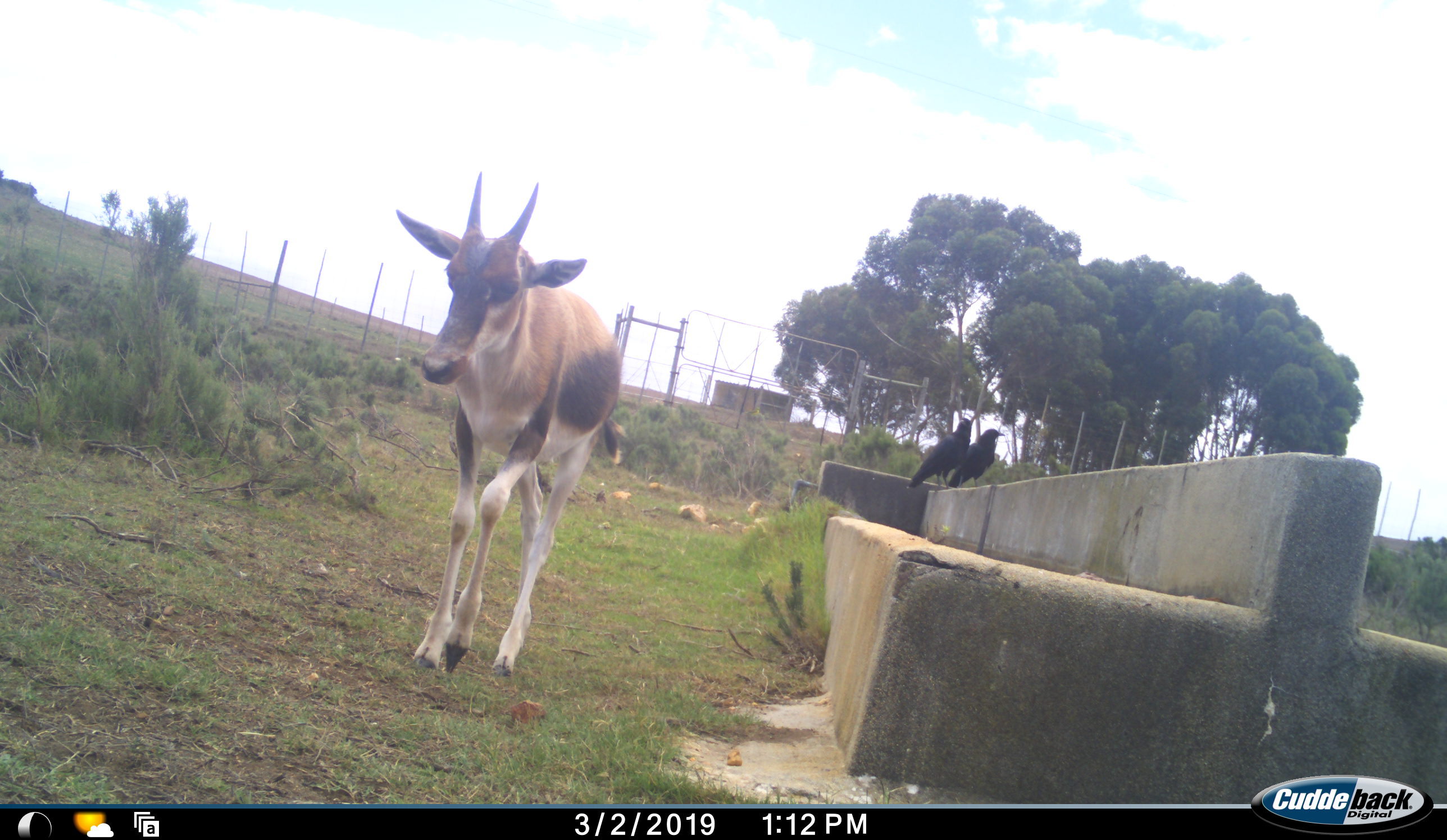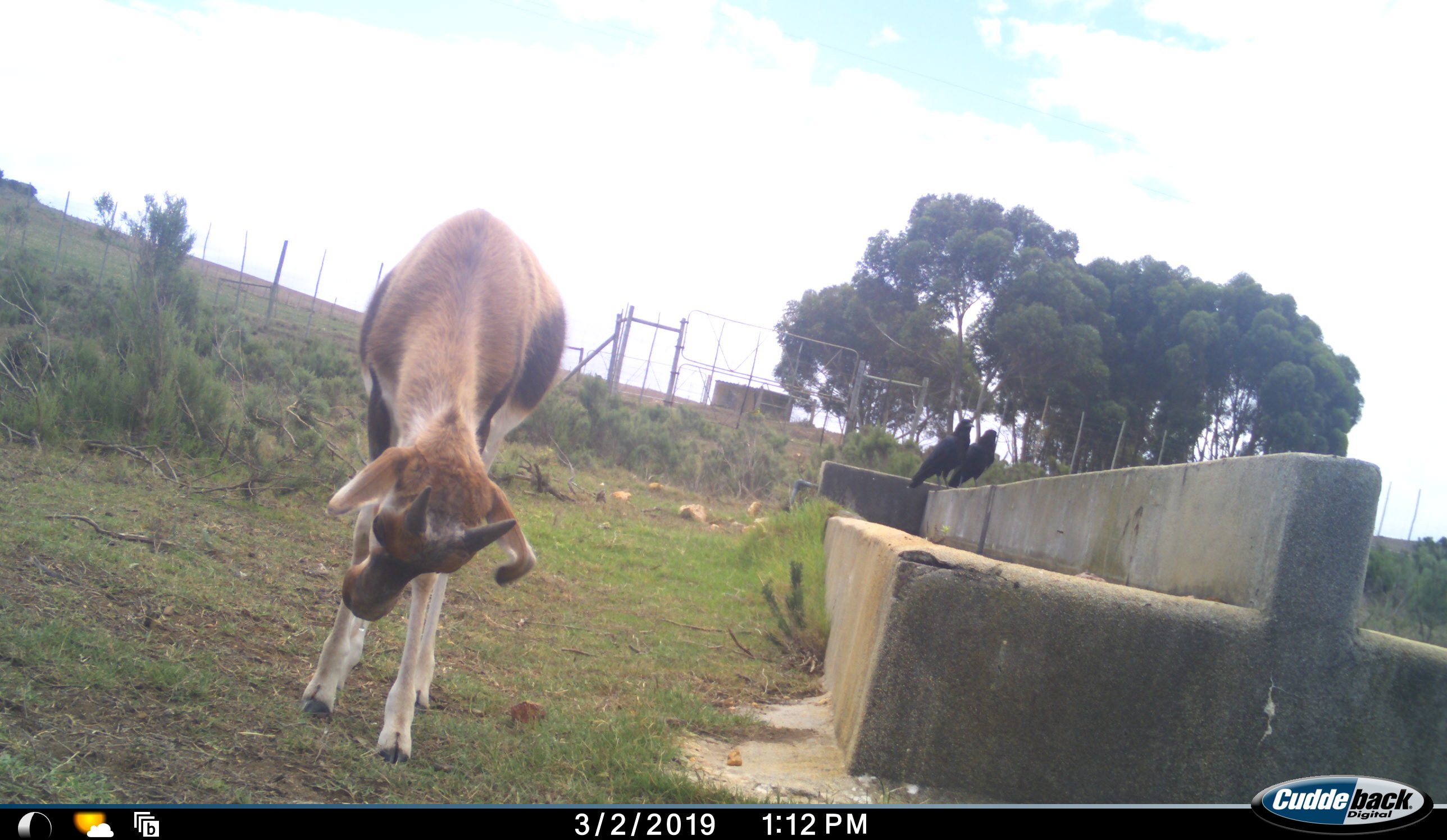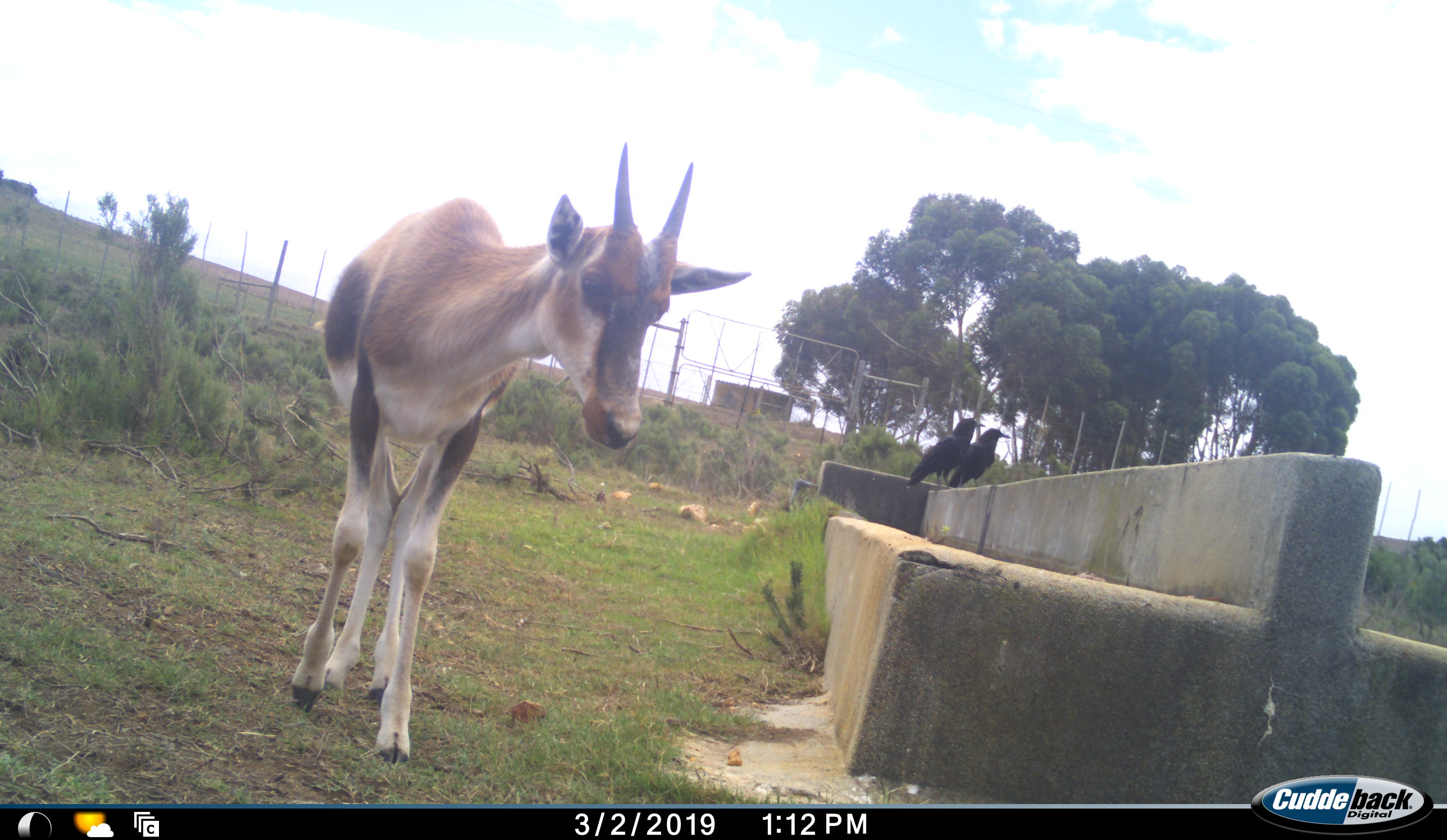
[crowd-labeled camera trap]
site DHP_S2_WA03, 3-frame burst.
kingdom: Animalia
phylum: Chordata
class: Mammalia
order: Artiodactyla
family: Bovidae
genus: Damaliscus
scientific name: Damaliscus pygargus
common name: bontebok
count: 1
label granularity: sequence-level